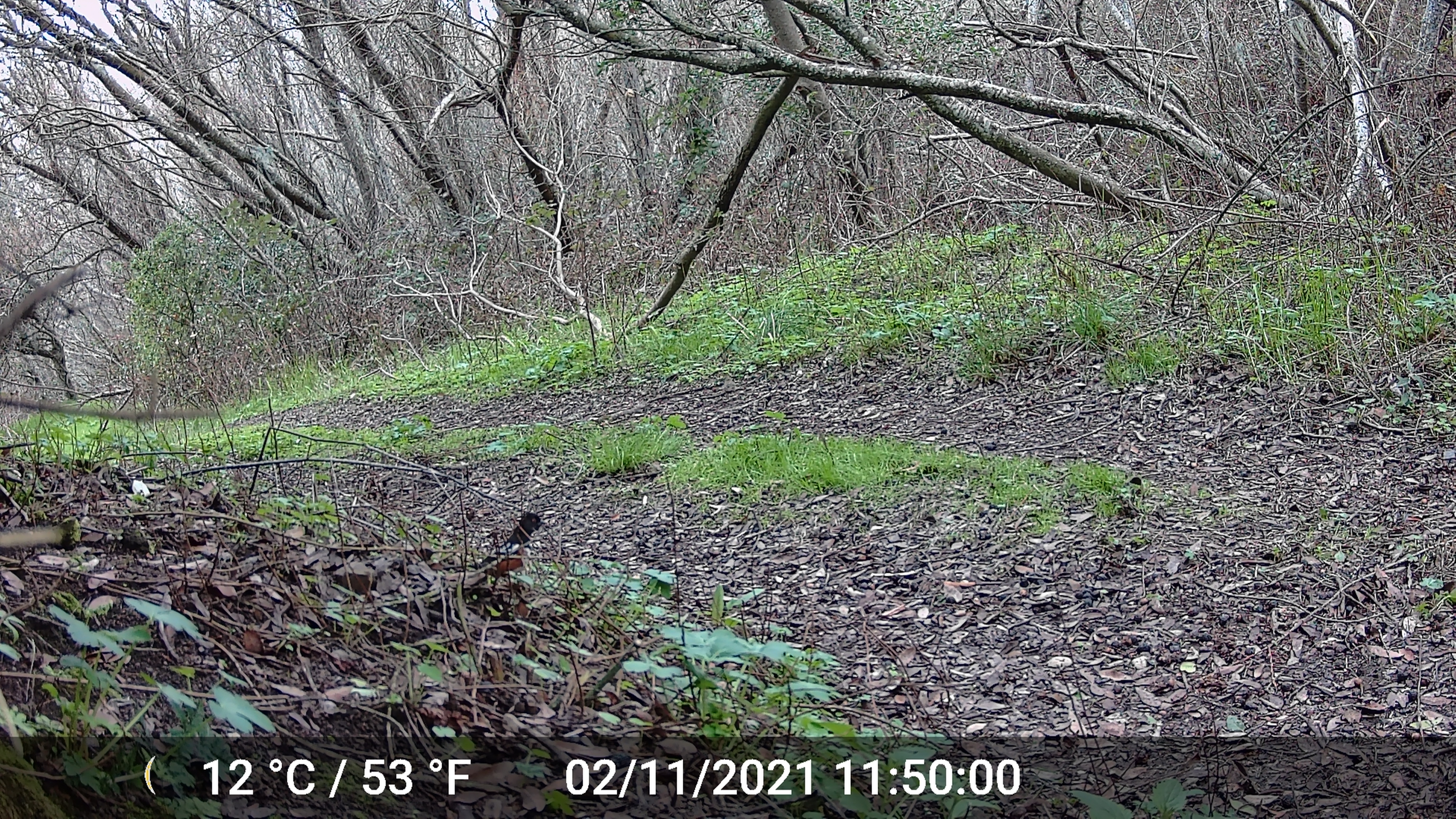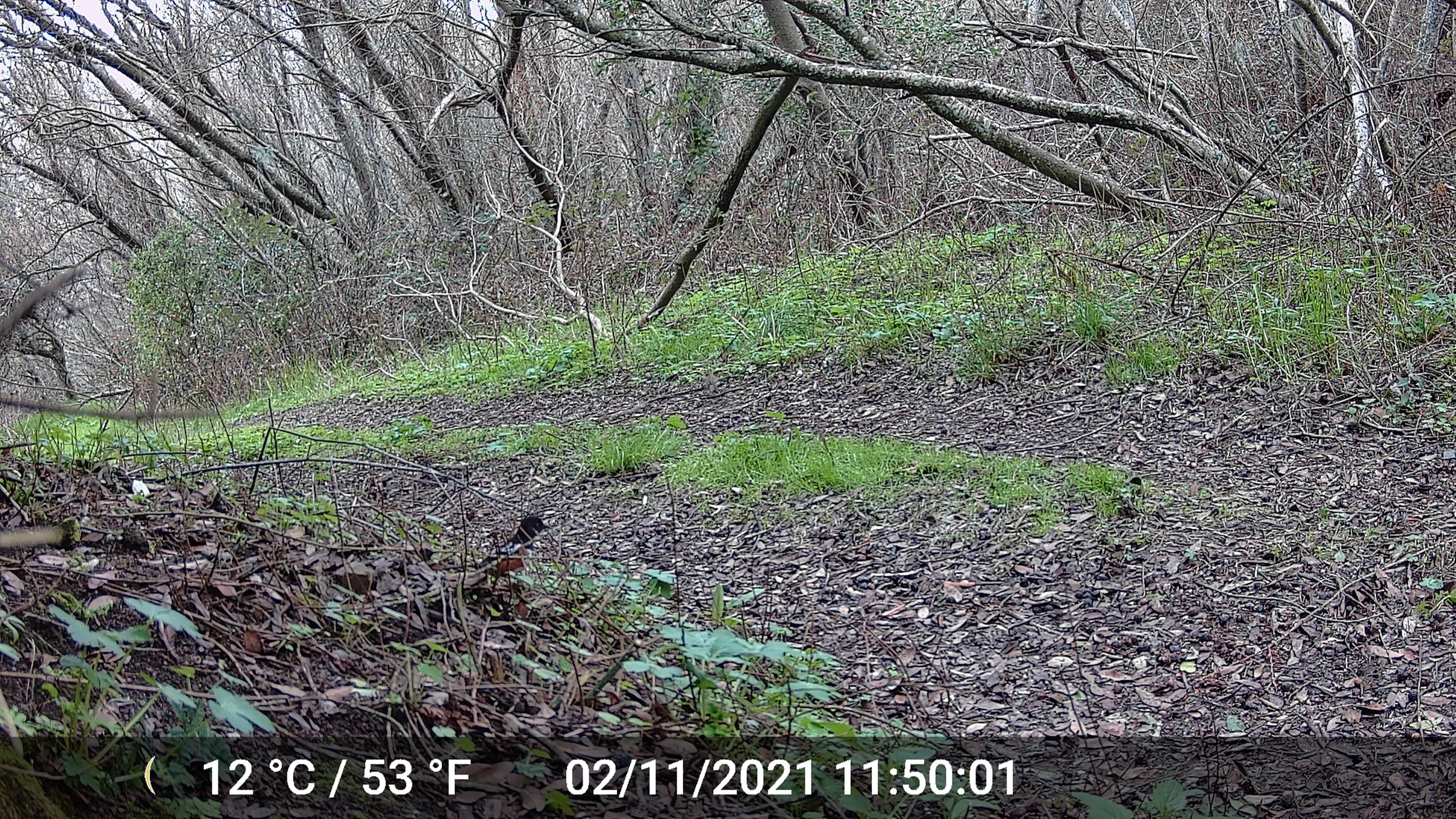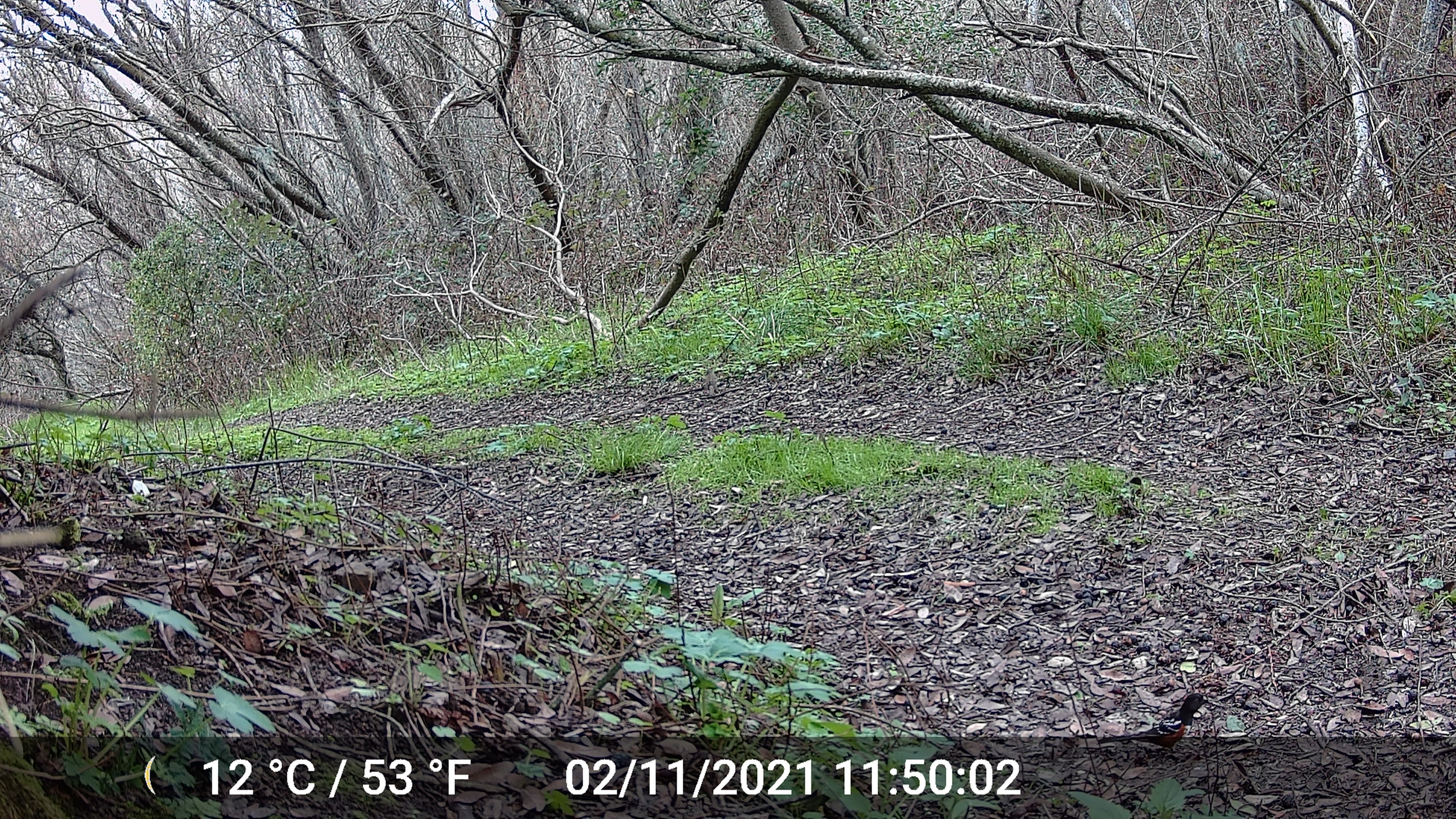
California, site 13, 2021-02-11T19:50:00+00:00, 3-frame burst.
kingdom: Animalia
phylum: Chordata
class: Aves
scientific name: Aves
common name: bird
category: unknown bird